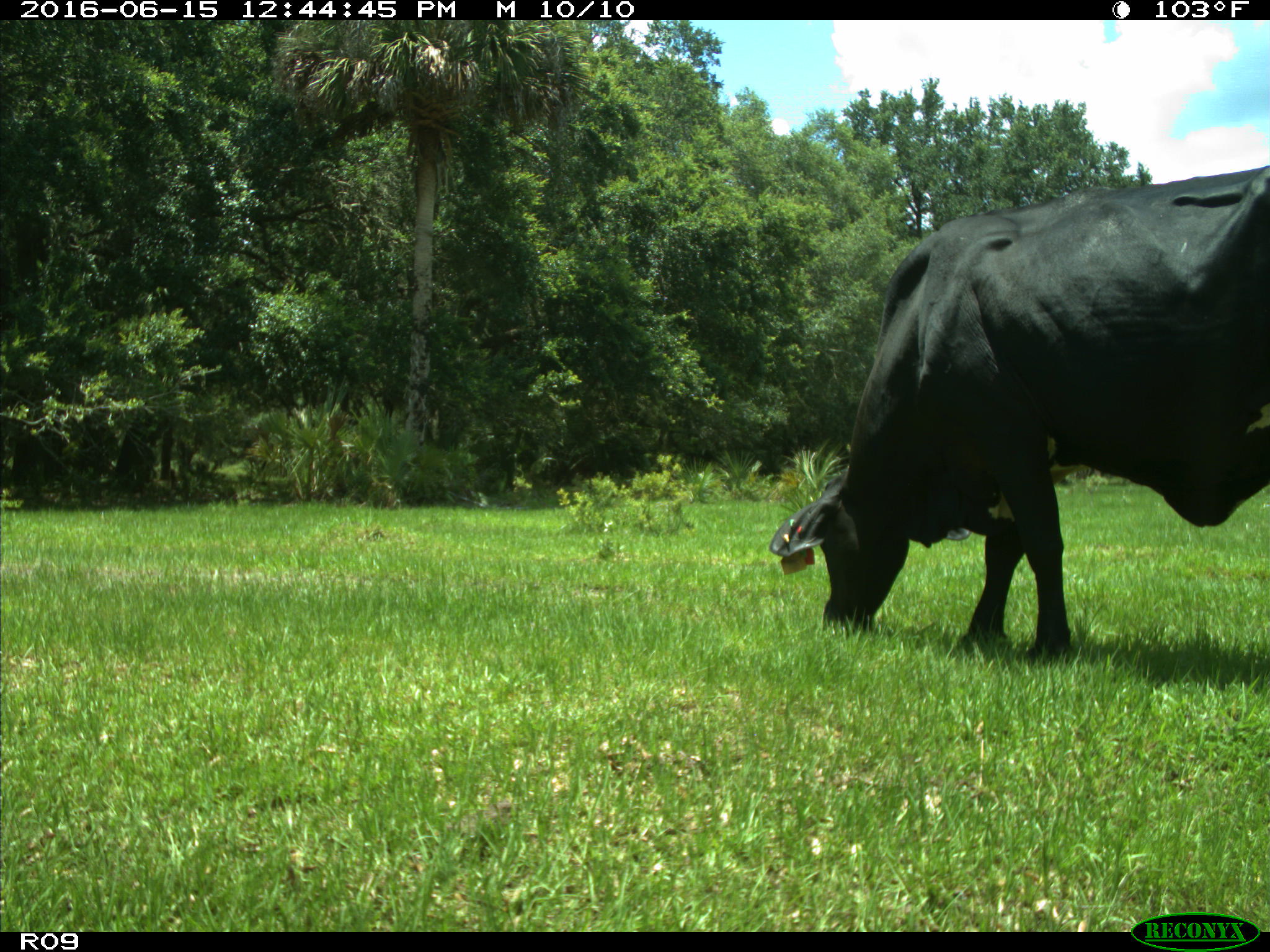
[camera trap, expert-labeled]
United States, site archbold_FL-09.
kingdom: Animalia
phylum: Chordata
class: Mammalia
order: Artiodactyla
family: Bovidae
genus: Bos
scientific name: Bos taurus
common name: domestic cow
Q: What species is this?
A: Bos taurus (domestic cow).